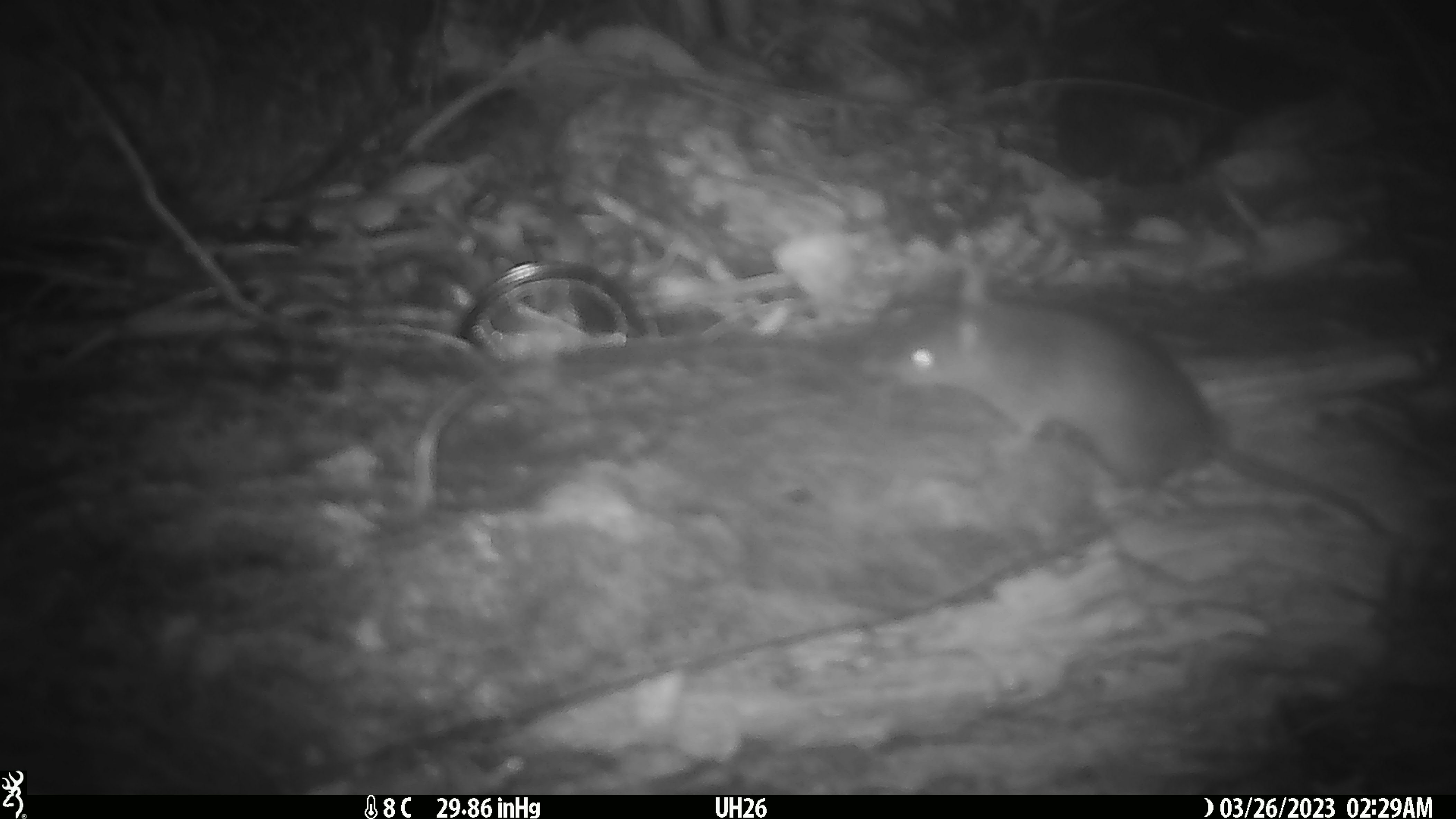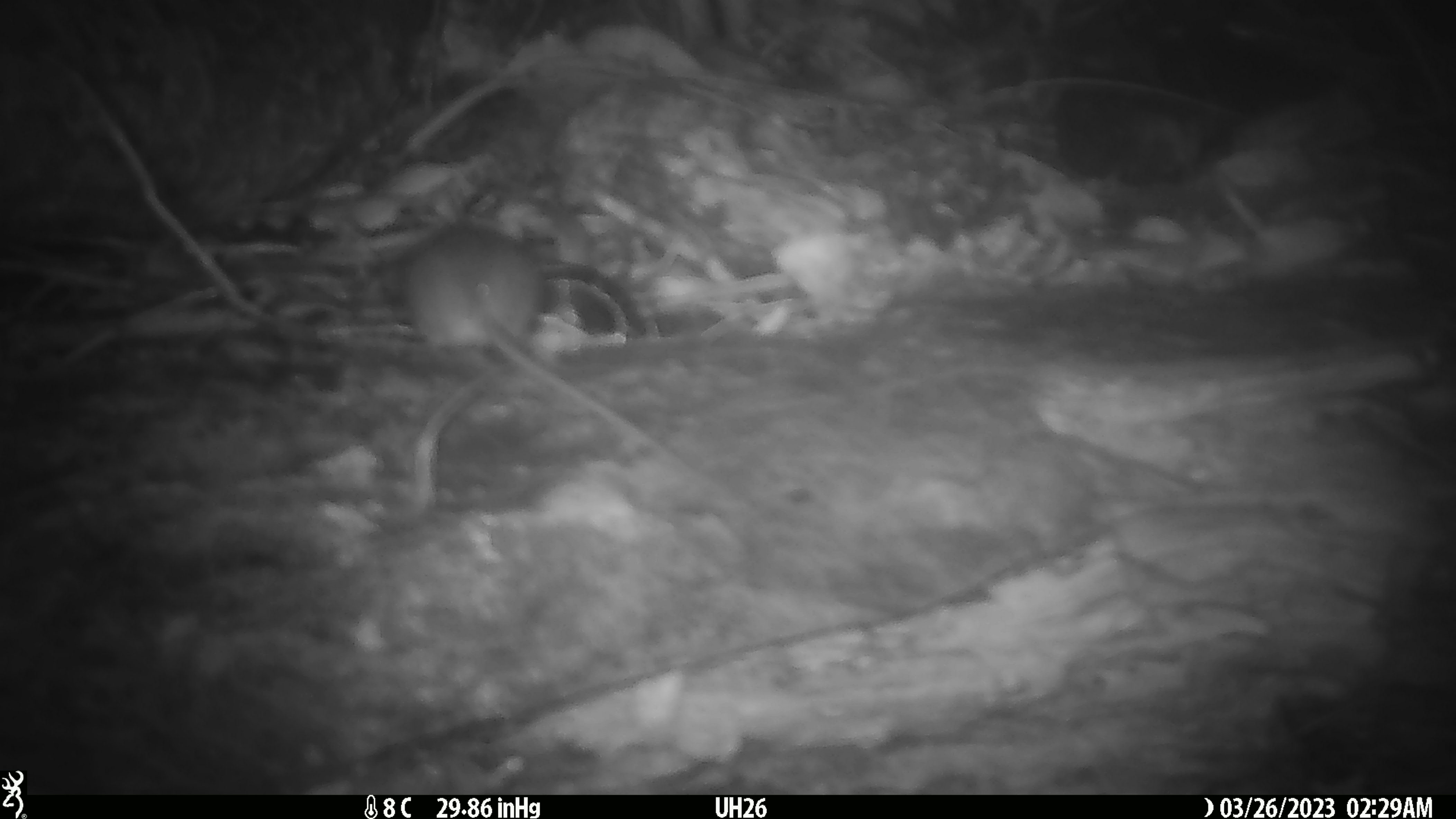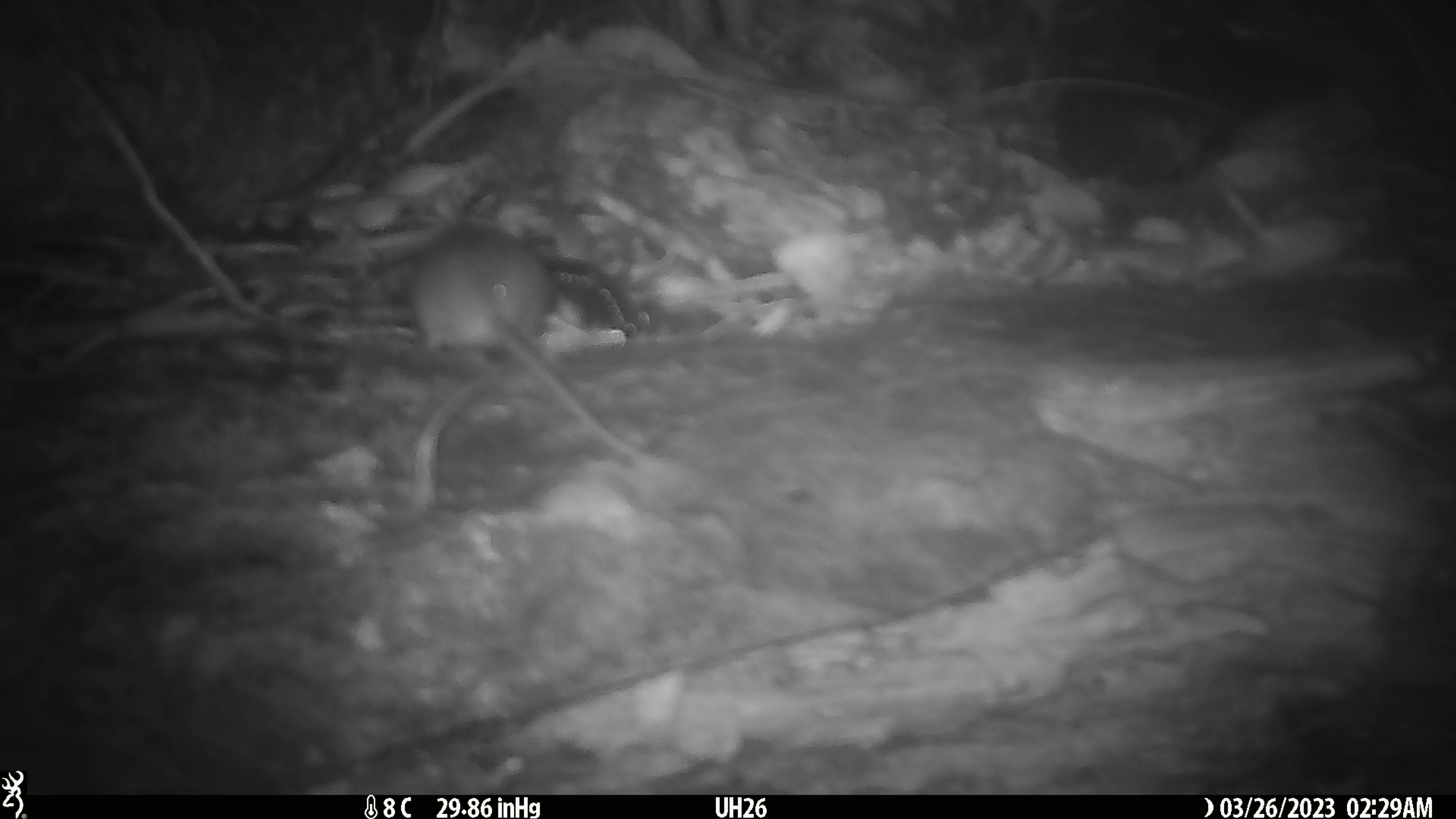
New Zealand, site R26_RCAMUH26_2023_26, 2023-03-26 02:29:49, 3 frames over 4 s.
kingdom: Animalia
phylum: Chordata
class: Mammalia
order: Rodentia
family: Muridae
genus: Mus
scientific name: Mus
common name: mouse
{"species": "mouse (Mus)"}